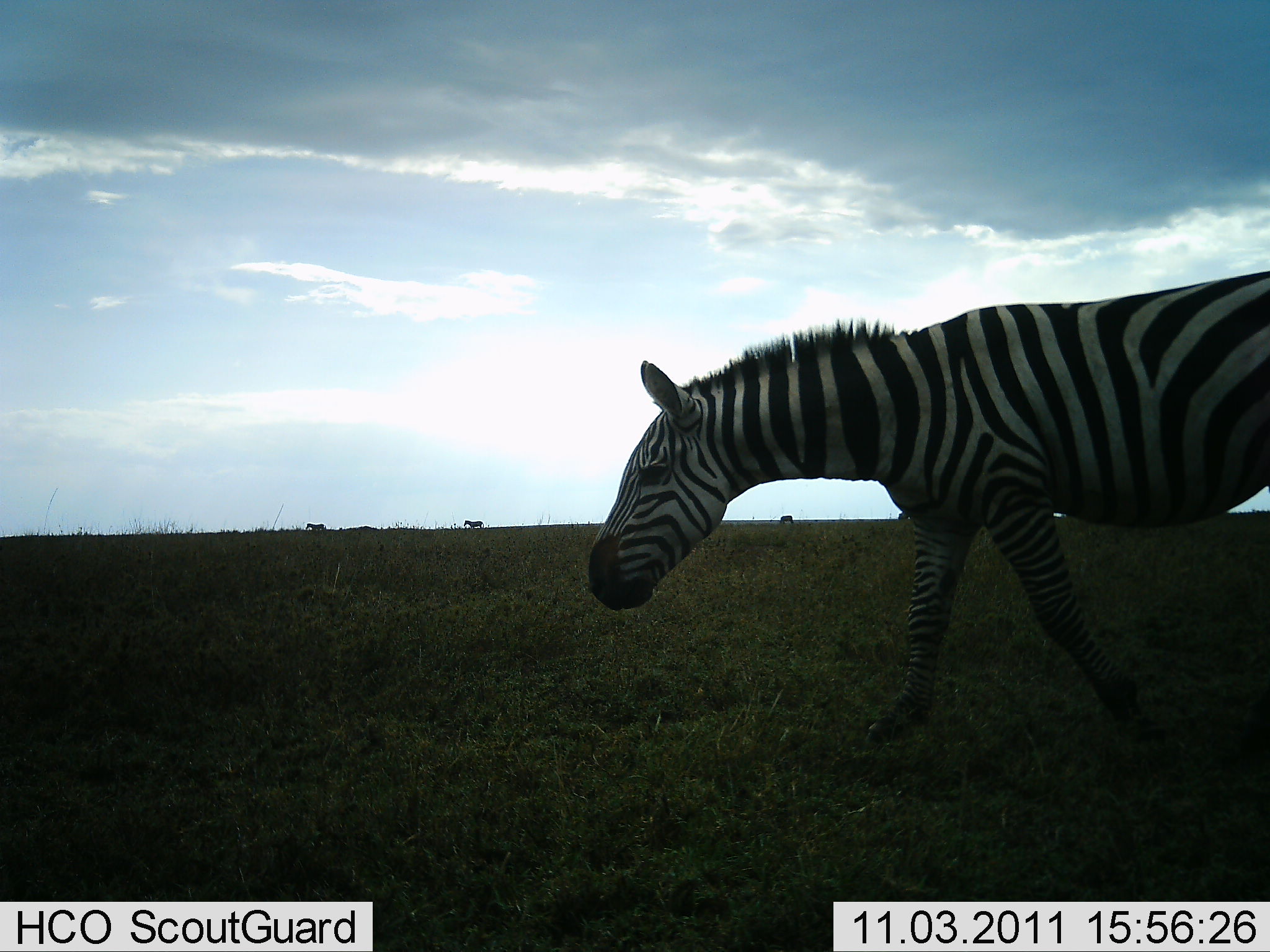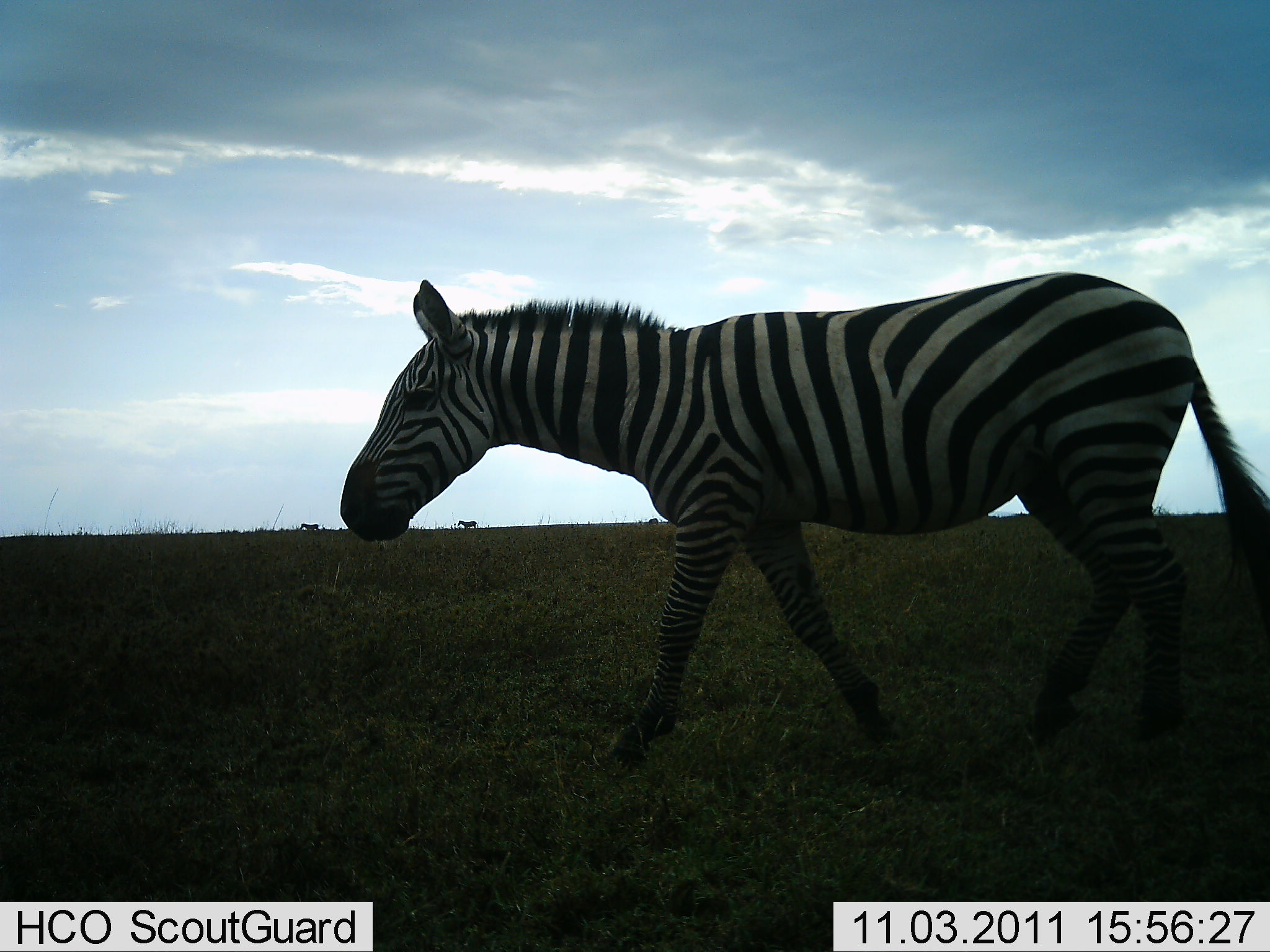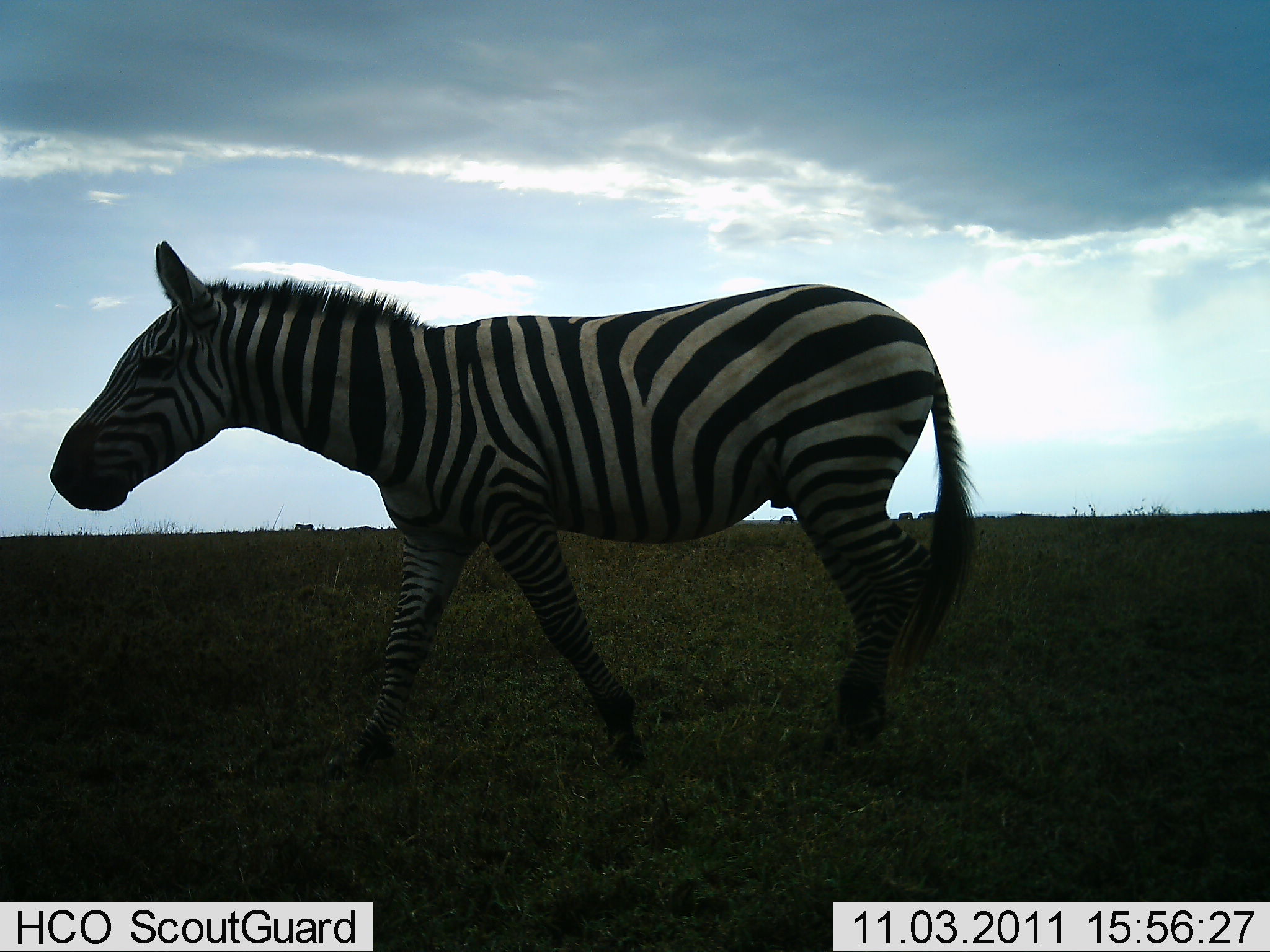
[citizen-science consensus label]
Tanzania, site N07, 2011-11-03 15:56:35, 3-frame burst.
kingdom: Animalia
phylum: Chordata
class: Mammalia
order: Perissodactyla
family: Equidae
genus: Equus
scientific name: Equus quagga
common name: plains zebra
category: zebra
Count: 1.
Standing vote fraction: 0%.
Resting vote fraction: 0%.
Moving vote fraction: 100%.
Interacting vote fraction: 0%.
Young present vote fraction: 0%.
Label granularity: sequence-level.